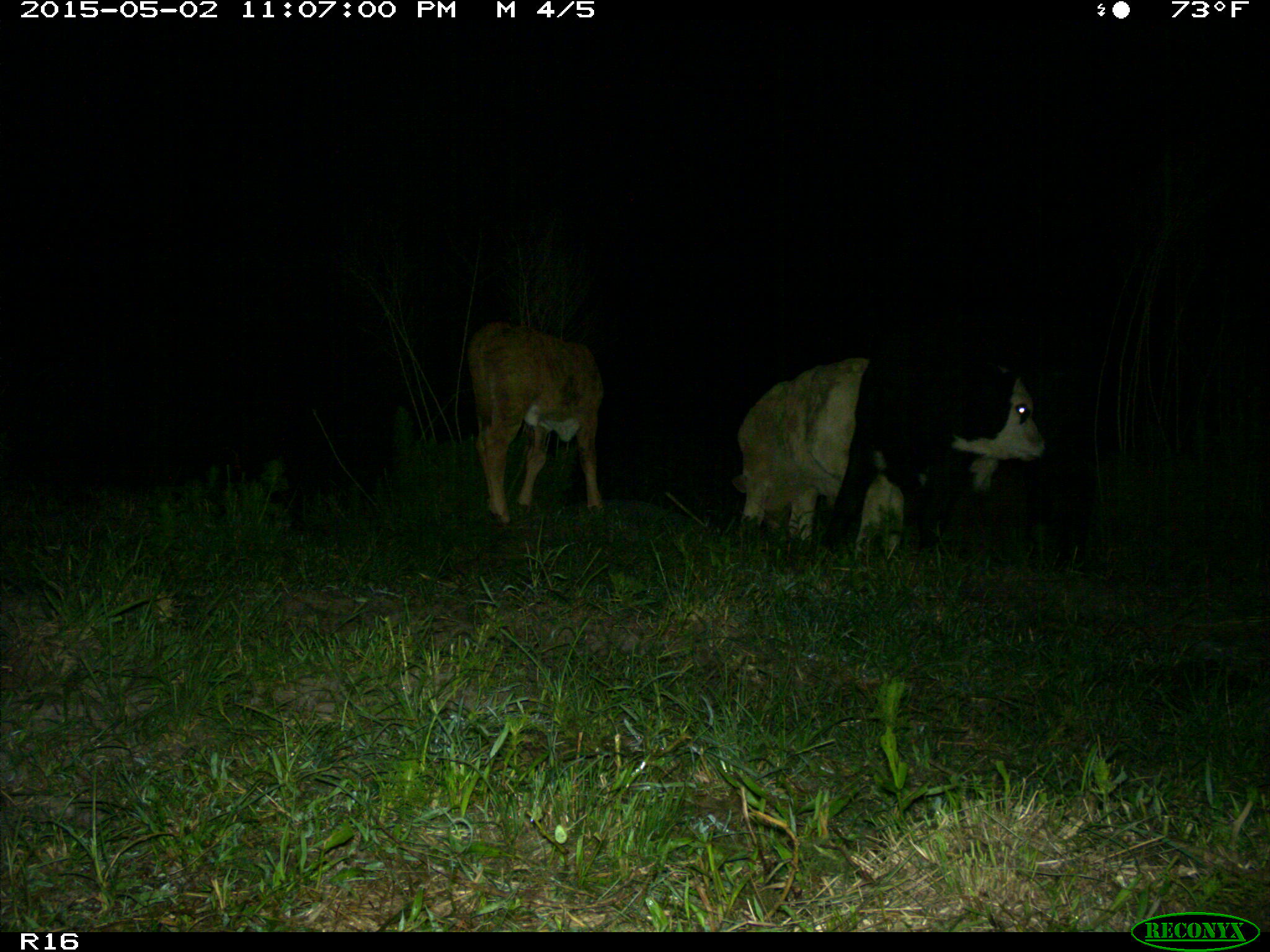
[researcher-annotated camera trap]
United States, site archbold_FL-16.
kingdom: Animalia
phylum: Chordata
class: Mammalia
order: Artiodactyla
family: Bovidae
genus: Bos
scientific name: Bos taurus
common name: domestic cow